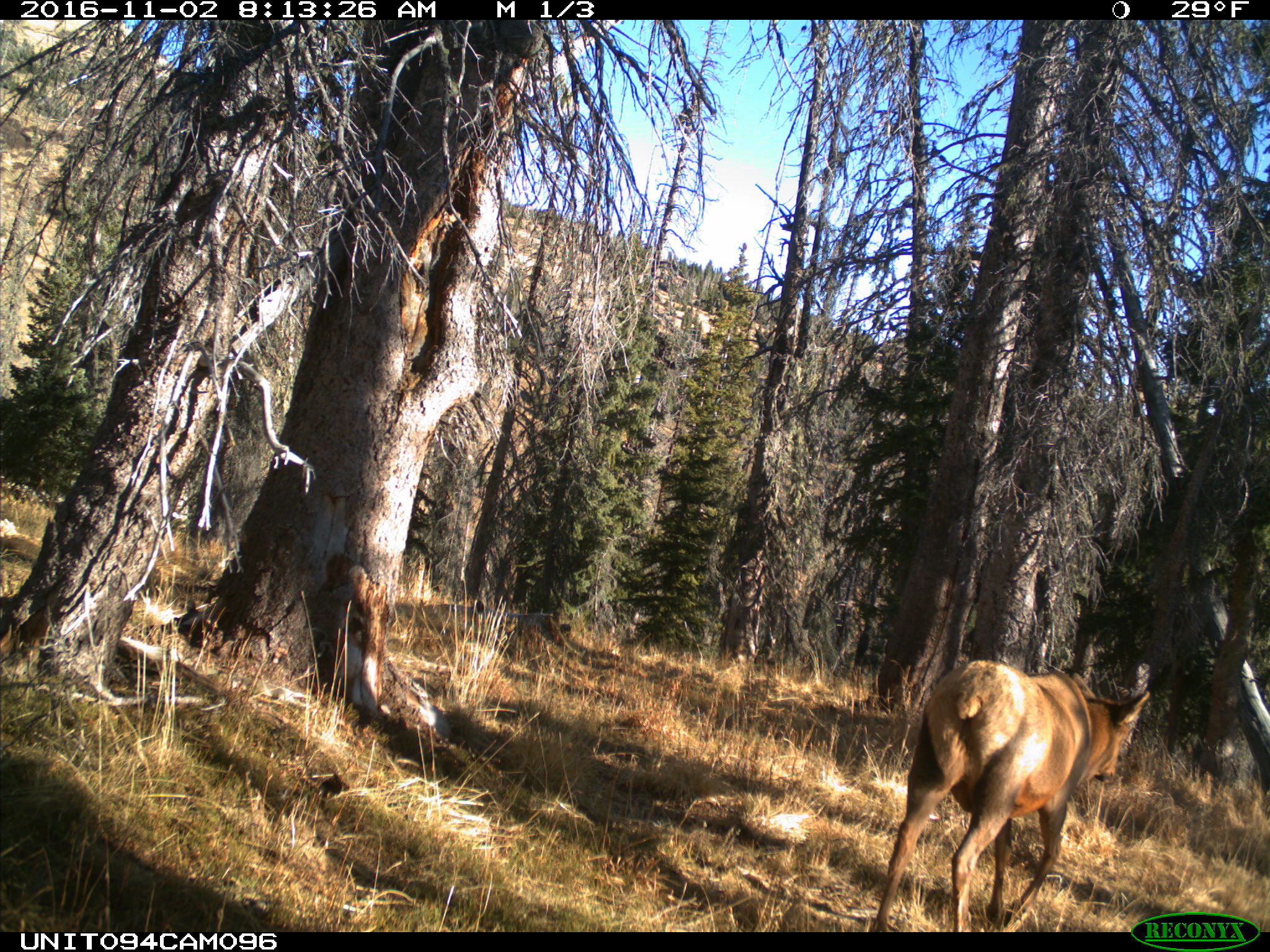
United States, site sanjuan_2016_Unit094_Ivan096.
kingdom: Animalia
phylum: Chordata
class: Mammalia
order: Artiodactyla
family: Cervidae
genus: Cervus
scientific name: Cervus elaphus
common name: red deer